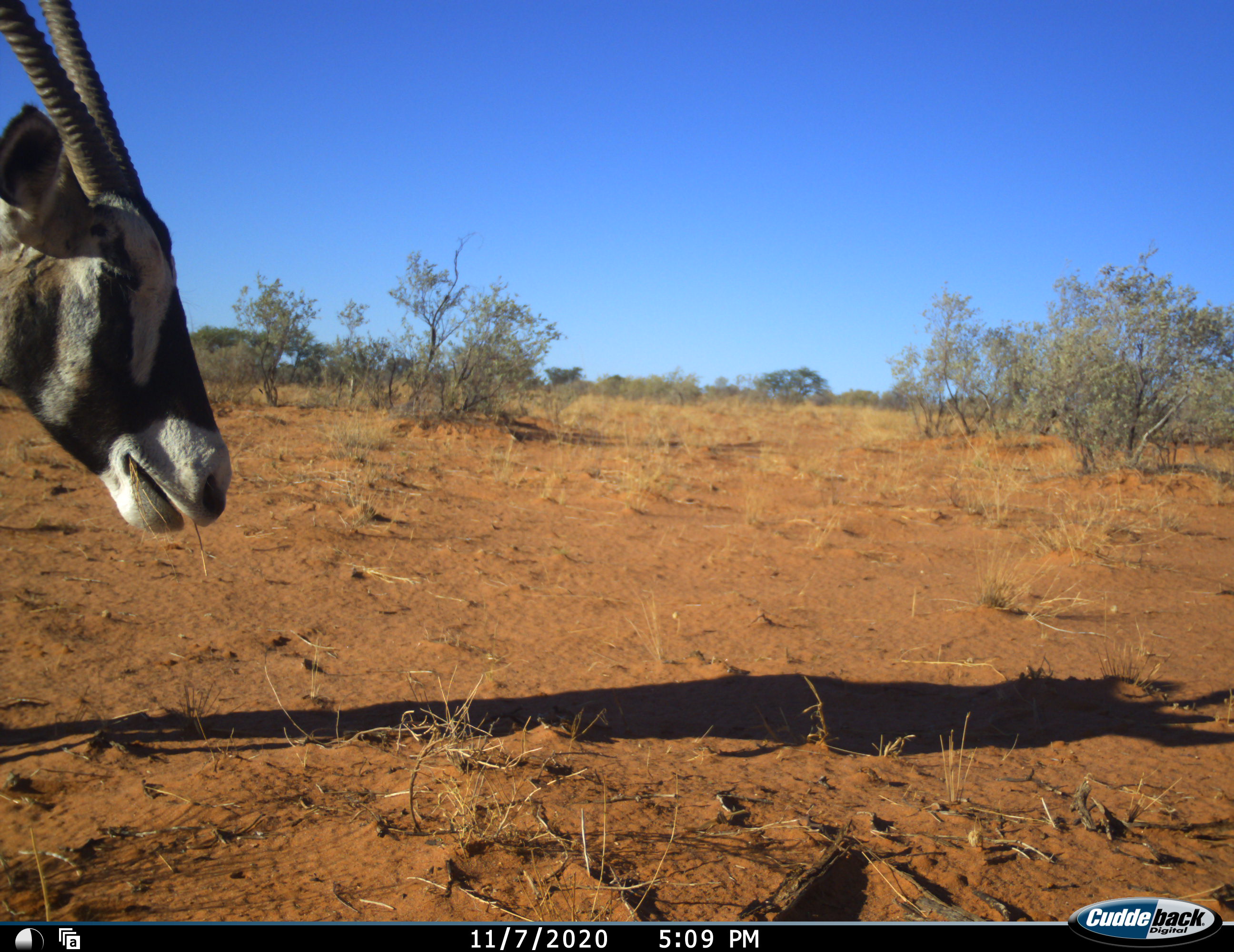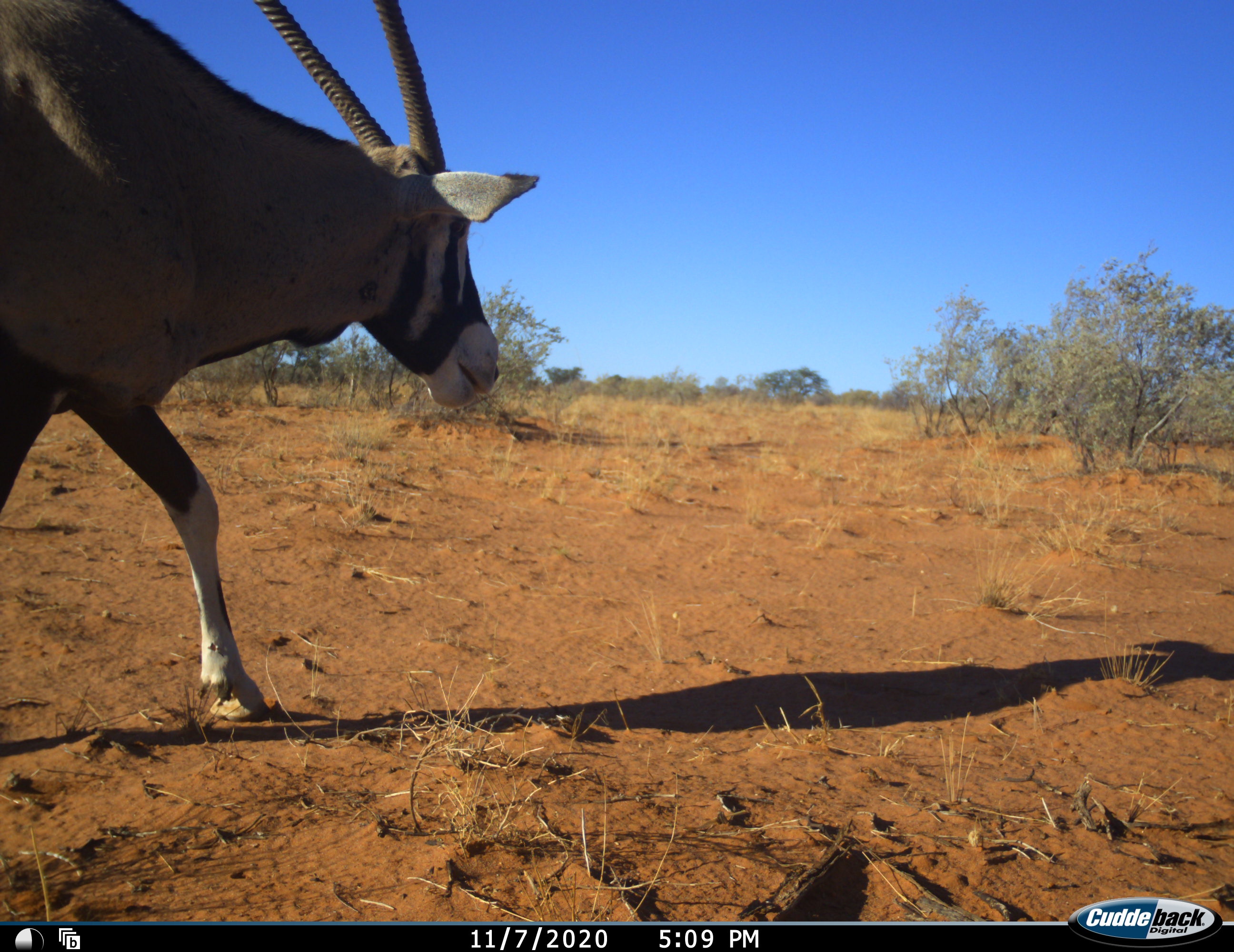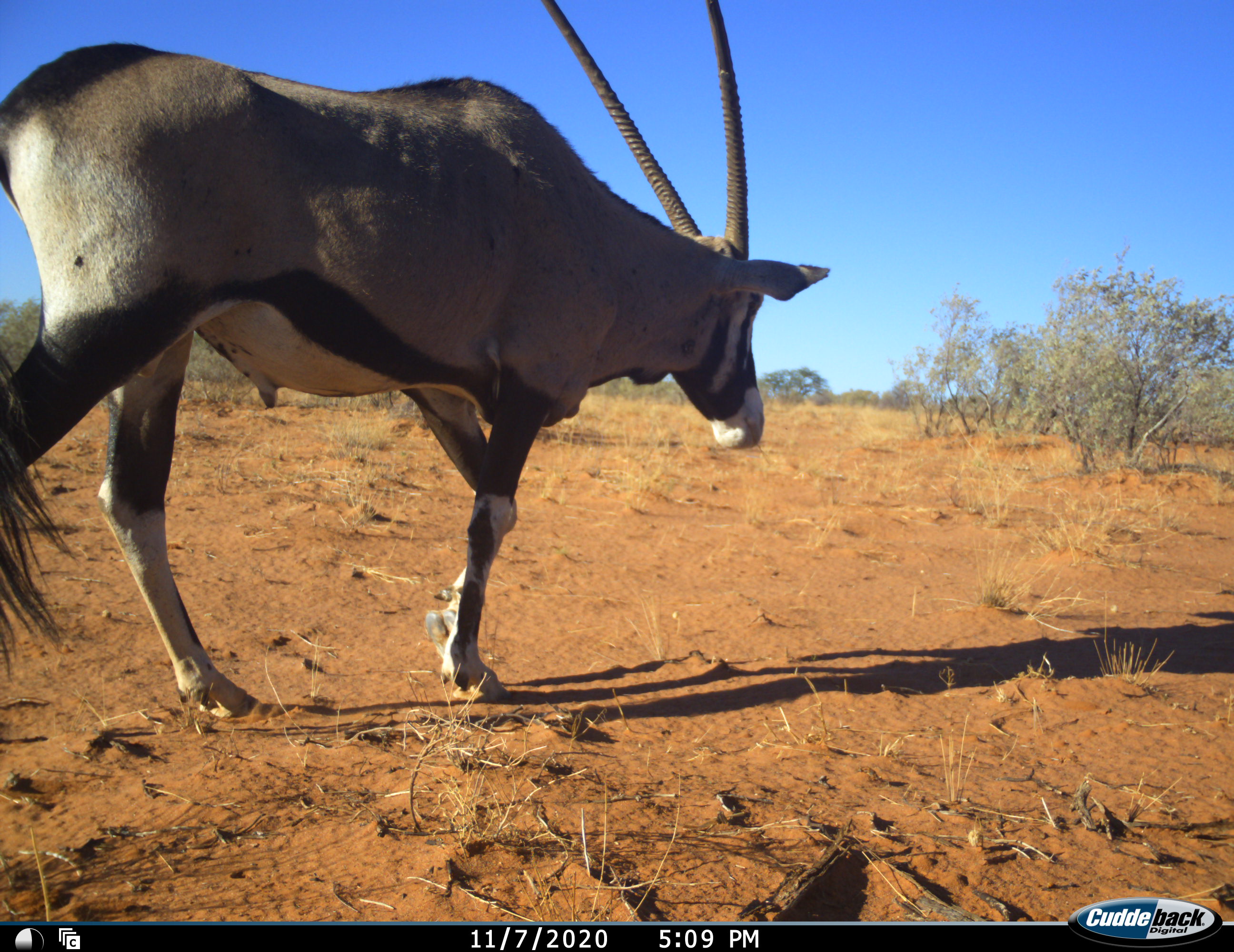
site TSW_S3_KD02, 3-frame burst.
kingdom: Animalia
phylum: Chordata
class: Mammalia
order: Artiodactyla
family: Bovidae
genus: Oryx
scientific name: Oryx gazella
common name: gemsbok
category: oryx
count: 1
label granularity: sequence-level